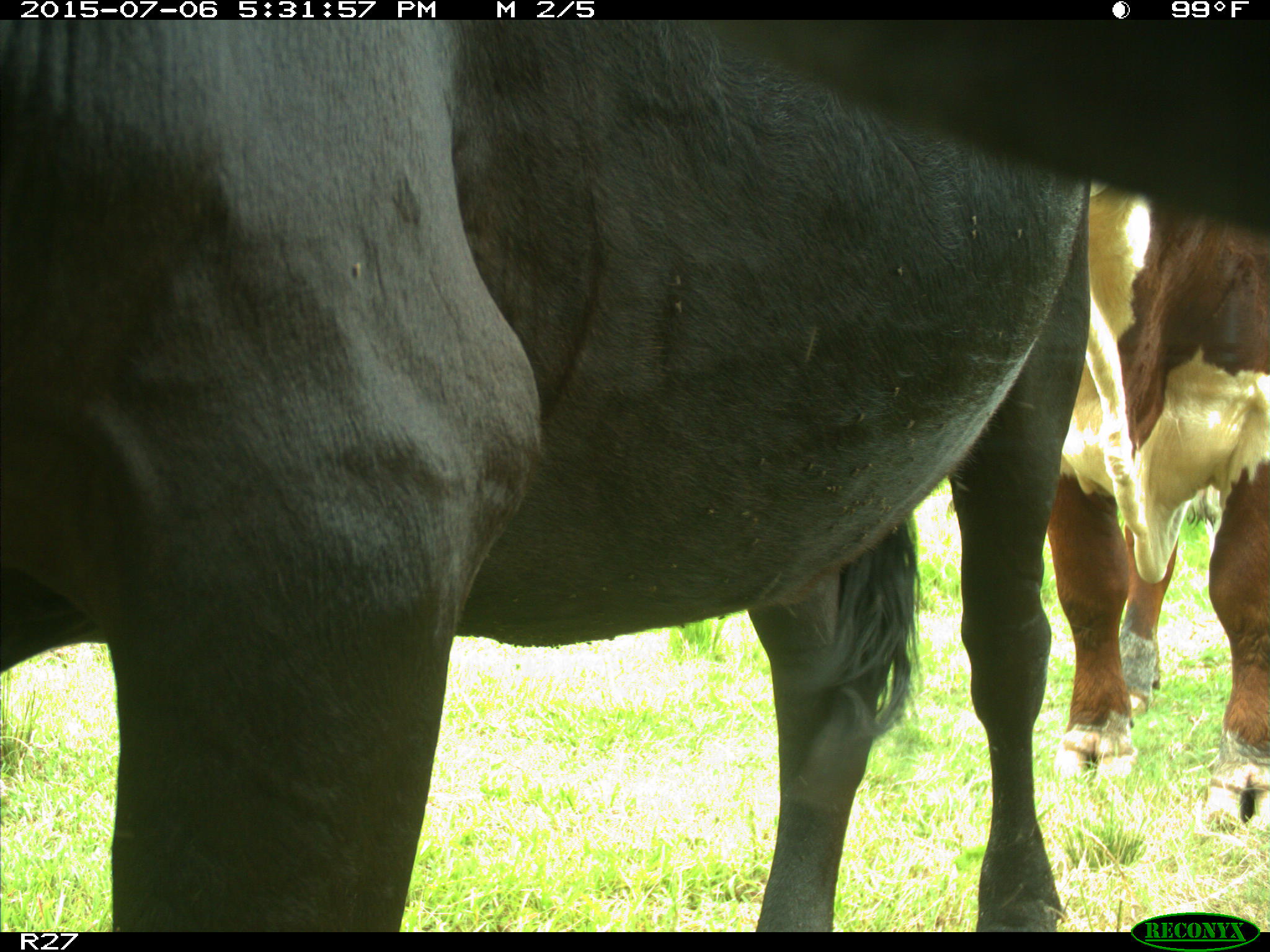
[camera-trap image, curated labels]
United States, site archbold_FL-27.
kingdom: Animalia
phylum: Chordata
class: Mammalia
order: Artiodactyla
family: Bovidae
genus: Bos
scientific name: Bos taurus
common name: domestic cow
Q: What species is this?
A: Bos taurus (domestic cow).